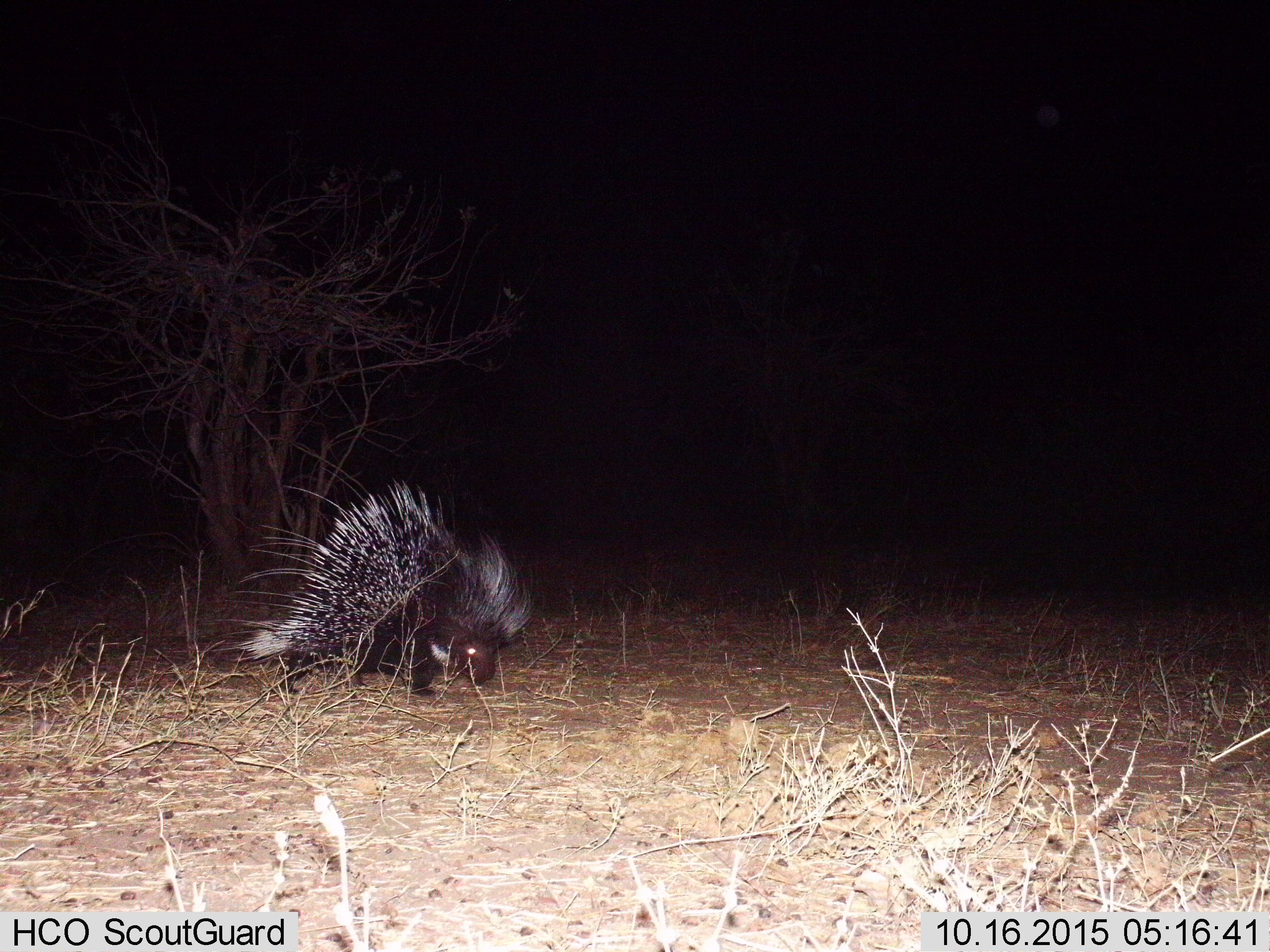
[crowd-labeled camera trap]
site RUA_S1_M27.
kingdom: Animalia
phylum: Chordata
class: Mammalia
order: Rodentia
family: Hystricidae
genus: Hystrix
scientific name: Hystrix cristata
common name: crested porcupine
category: porcupine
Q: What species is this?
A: Porcupine (crested porcupine) (Hystrix cristata).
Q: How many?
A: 1.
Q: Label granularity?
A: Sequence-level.